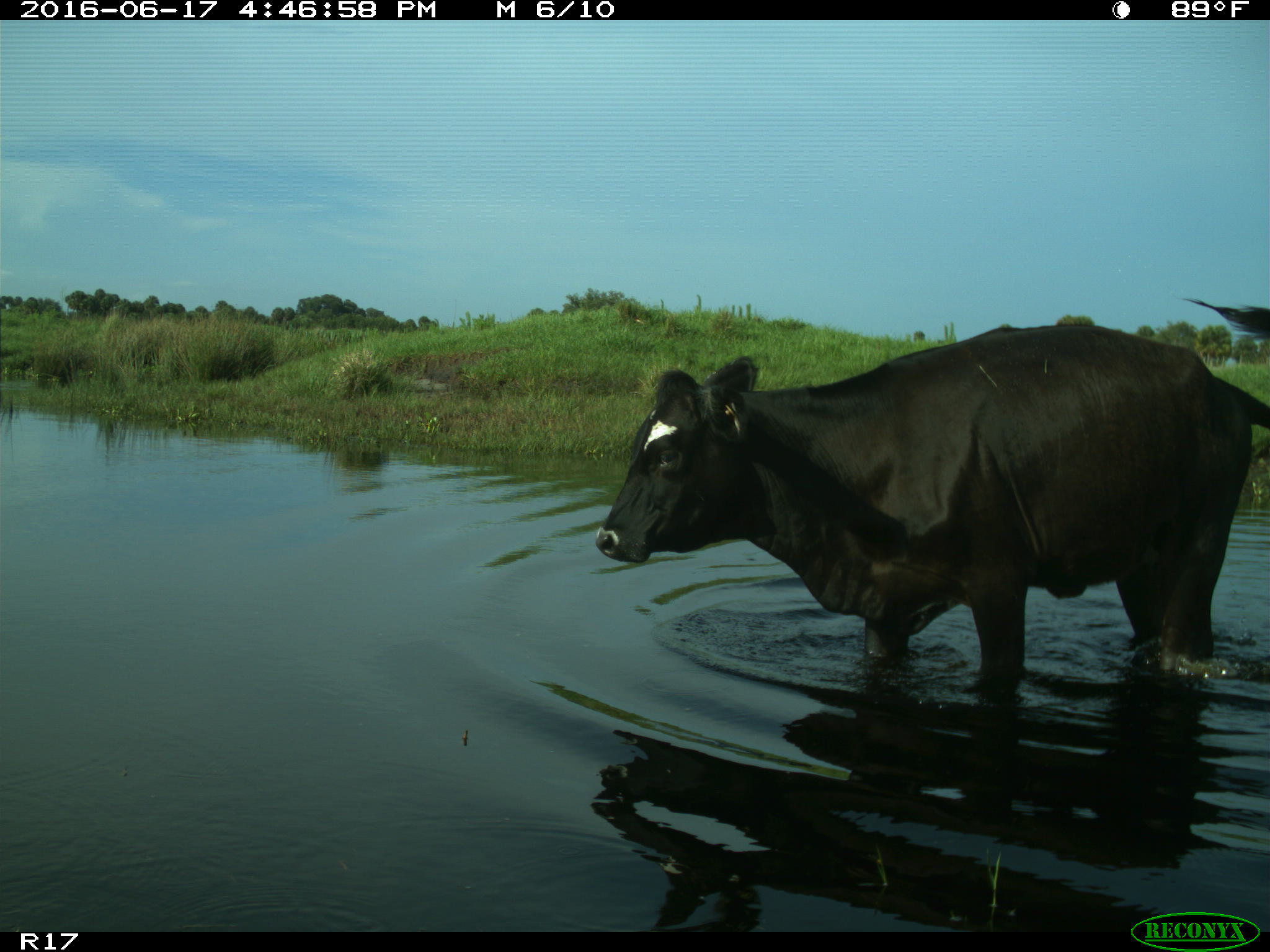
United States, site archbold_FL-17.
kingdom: Animalia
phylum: Chordata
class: Mammalia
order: Artiodactyla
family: Bovidae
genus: Bos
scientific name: Bos taurus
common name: domestic cow